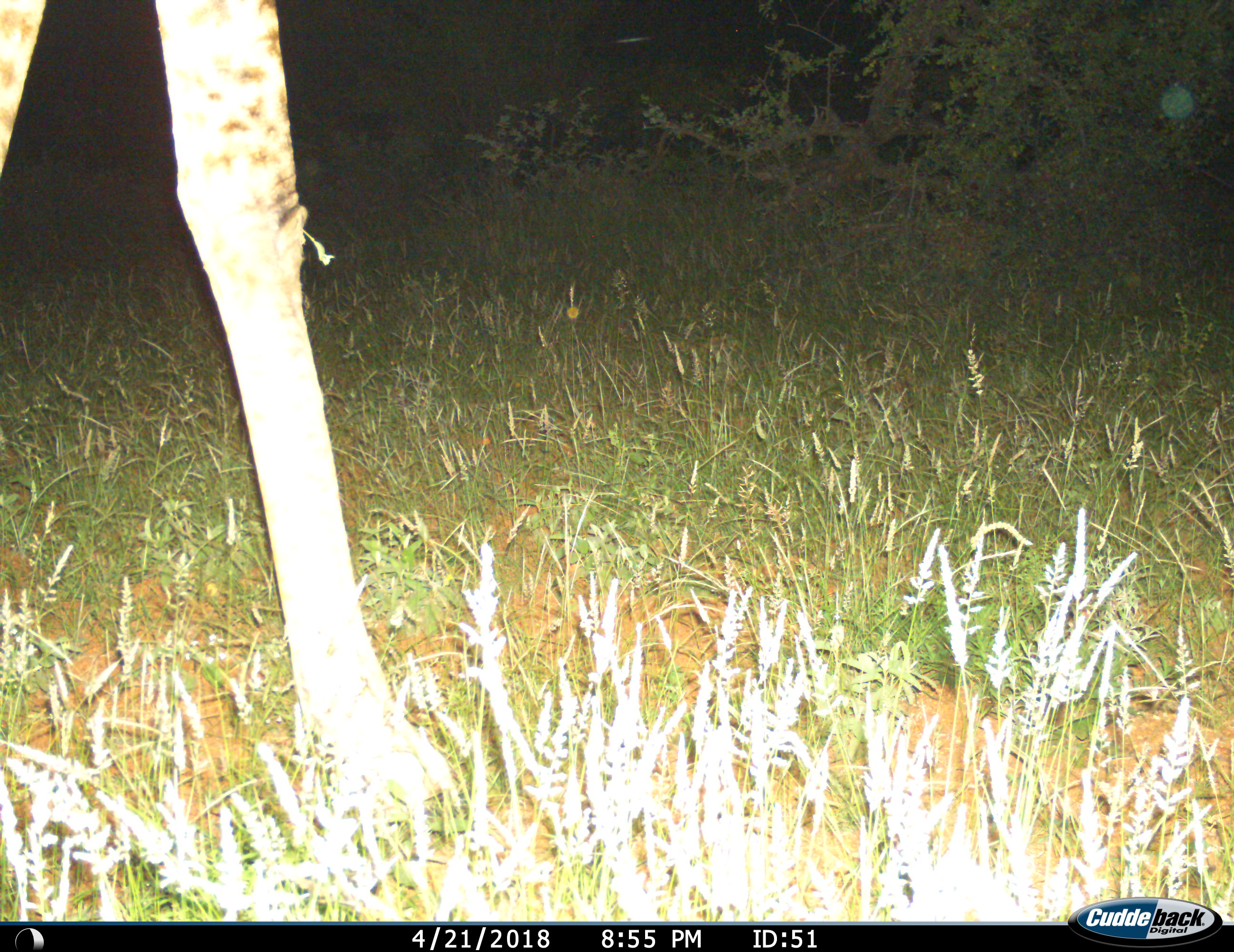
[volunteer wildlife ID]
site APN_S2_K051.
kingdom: Animalia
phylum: Chordata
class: Mammalia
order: Artiodactyla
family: Giraffidae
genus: Giraffa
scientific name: Giraffa camelopardalis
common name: giraffe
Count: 1.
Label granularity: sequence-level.